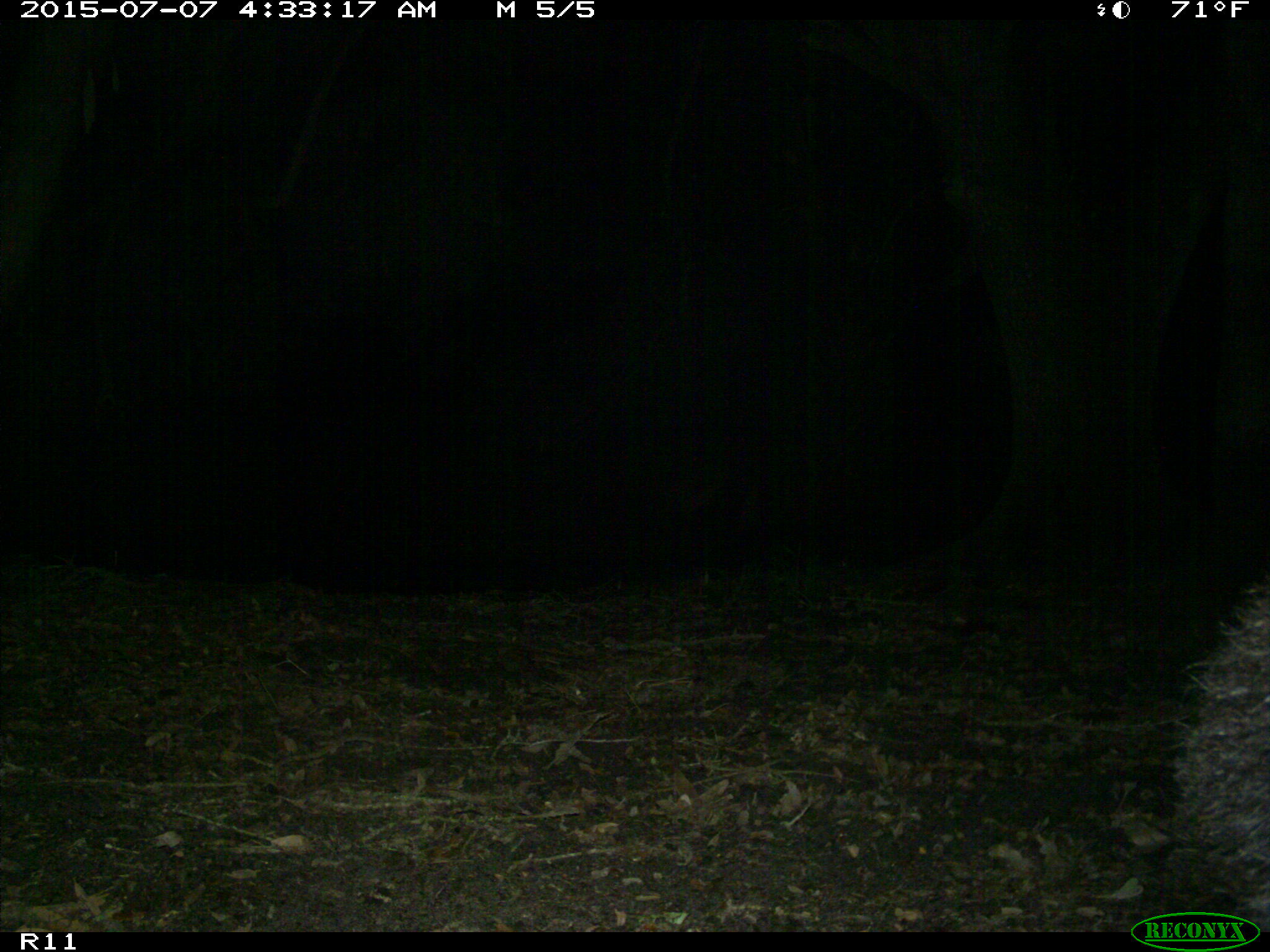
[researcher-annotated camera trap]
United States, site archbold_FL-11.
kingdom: Animalia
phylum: Chordata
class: Mammalia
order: Carnivora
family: Ursidae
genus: Ursus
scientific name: Ursus americanus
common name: american black bear